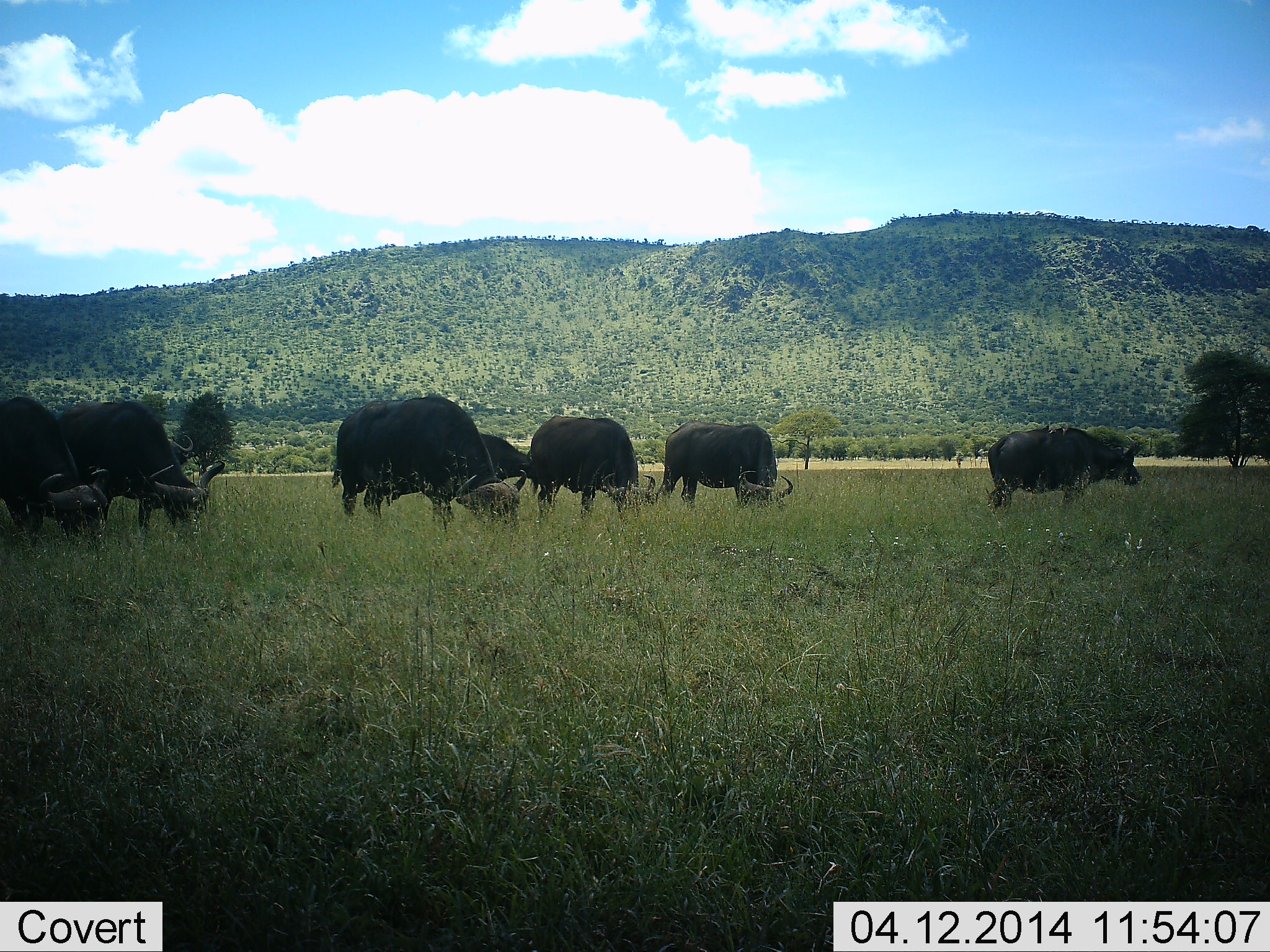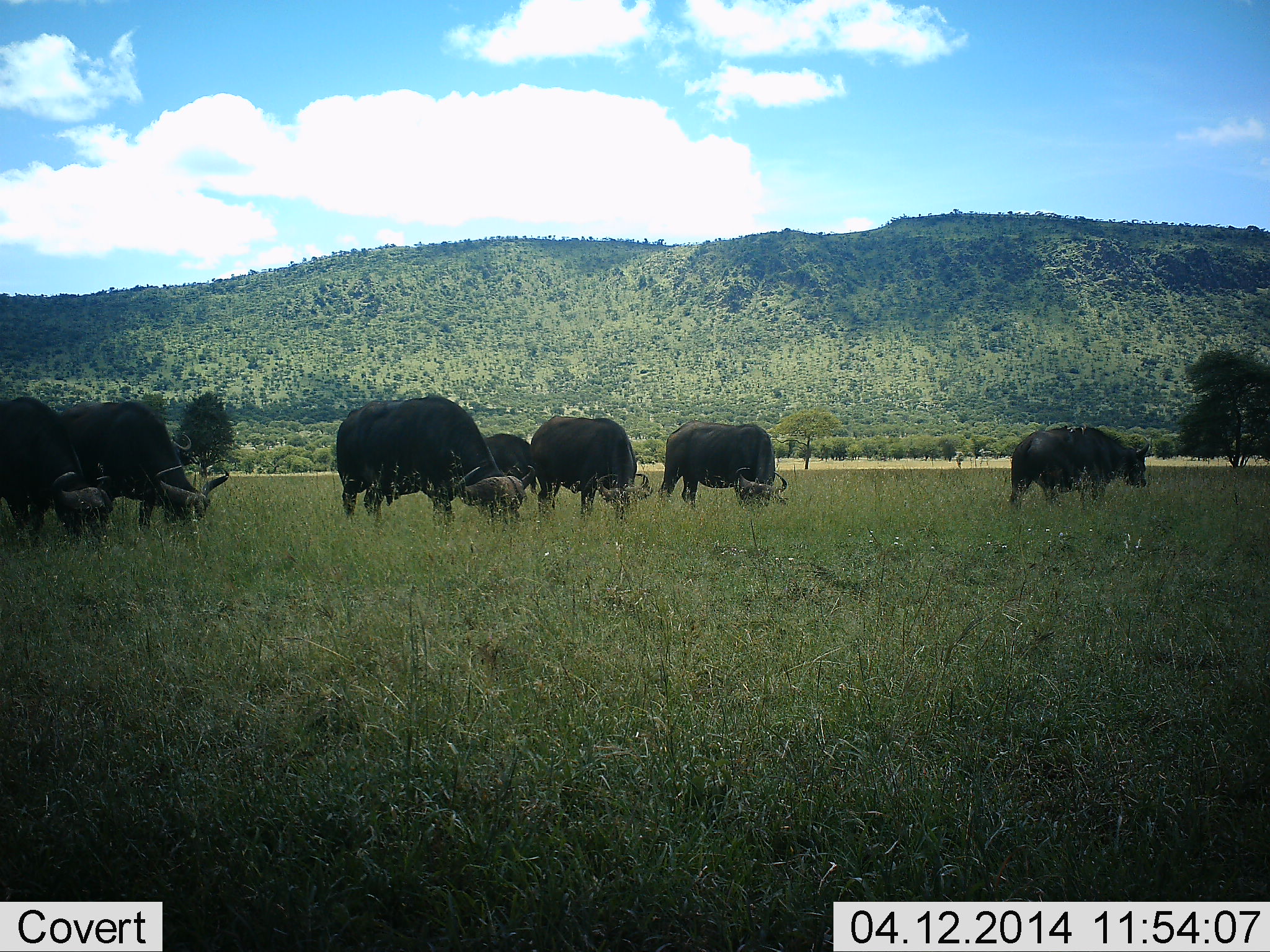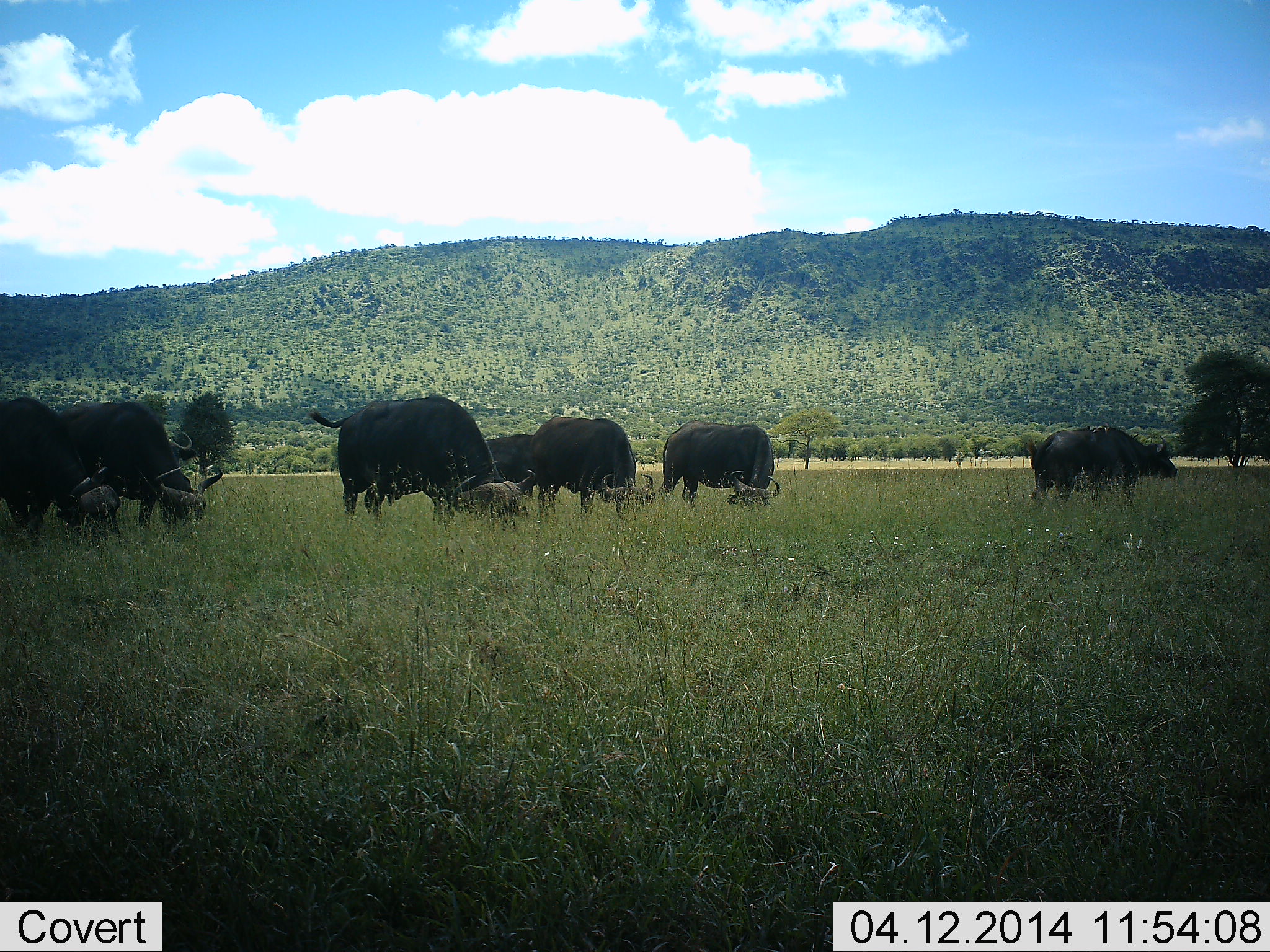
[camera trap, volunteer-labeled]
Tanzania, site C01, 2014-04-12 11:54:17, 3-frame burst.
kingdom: Animalia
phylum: Chordata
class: Mammalia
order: Artiodactyla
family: Bovidae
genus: Syncerus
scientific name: Syncerus caffer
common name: cape buffalo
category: buffalo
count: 7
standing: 55%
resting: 0%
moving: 27%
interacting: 0%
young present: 18%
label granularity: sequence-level